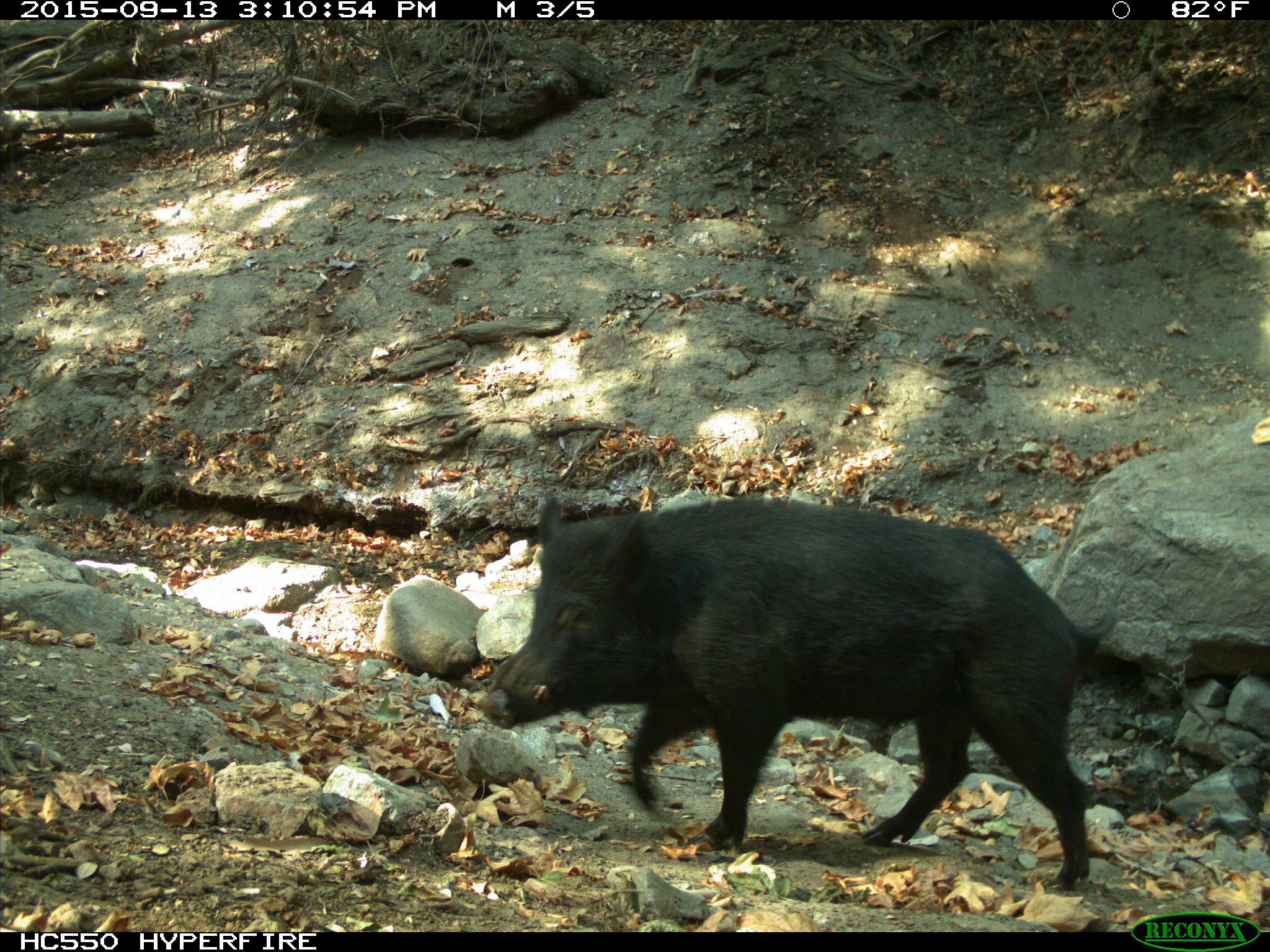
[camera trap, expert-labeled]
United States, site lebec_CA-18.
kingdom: Animalia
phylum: Chordata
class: Mammalia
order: Artiodactyla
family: Suidae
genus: Sus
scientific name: Sus scrofa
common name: wild boar